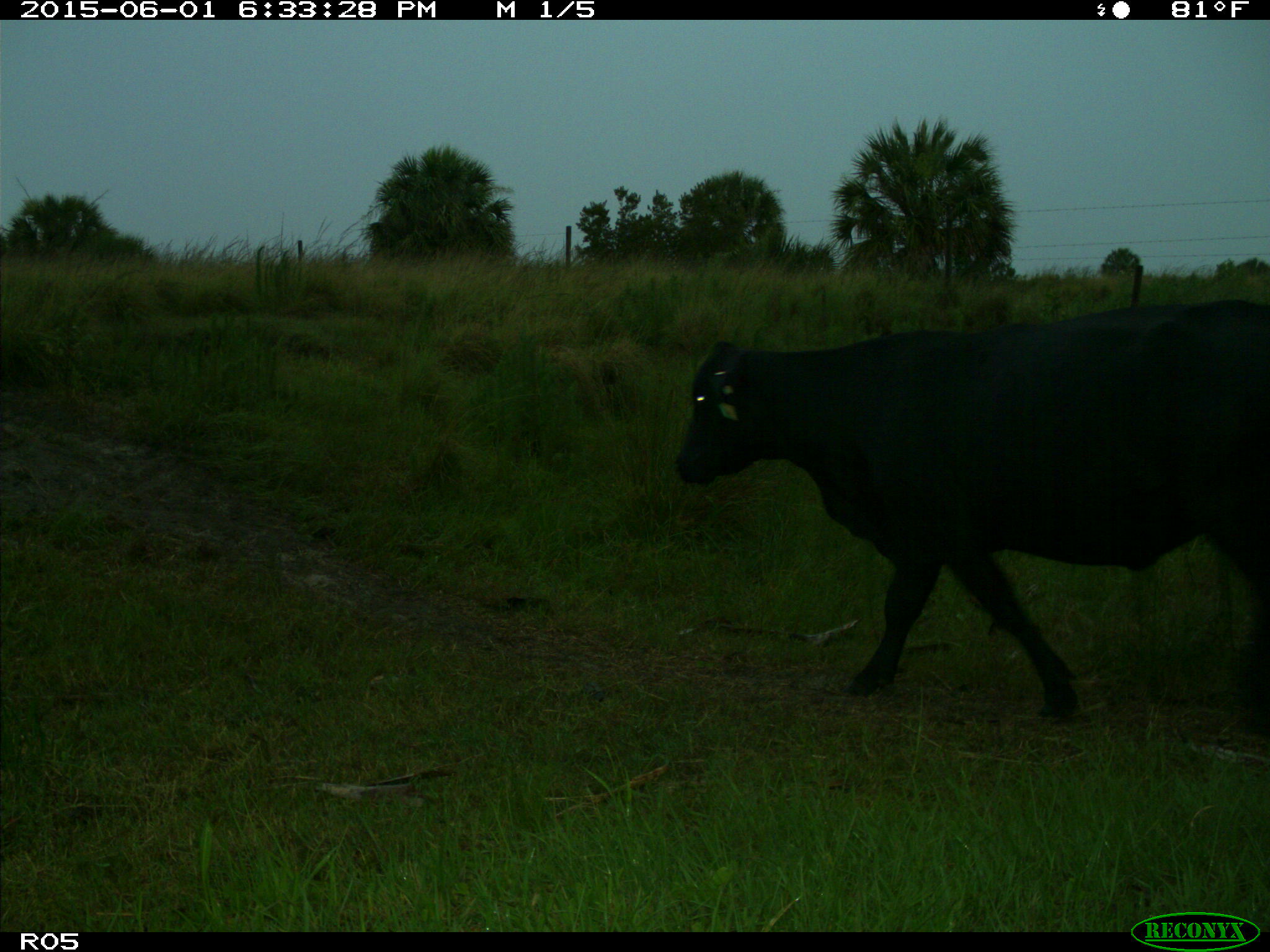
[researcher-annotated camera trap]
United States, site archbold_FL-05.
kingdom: Animalia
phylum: Chordata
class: Mammalia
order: Artiodactyla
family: Bovidae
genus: Bos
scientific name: Bos taurus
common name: domestic cow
Bos taurus (domestic cow).